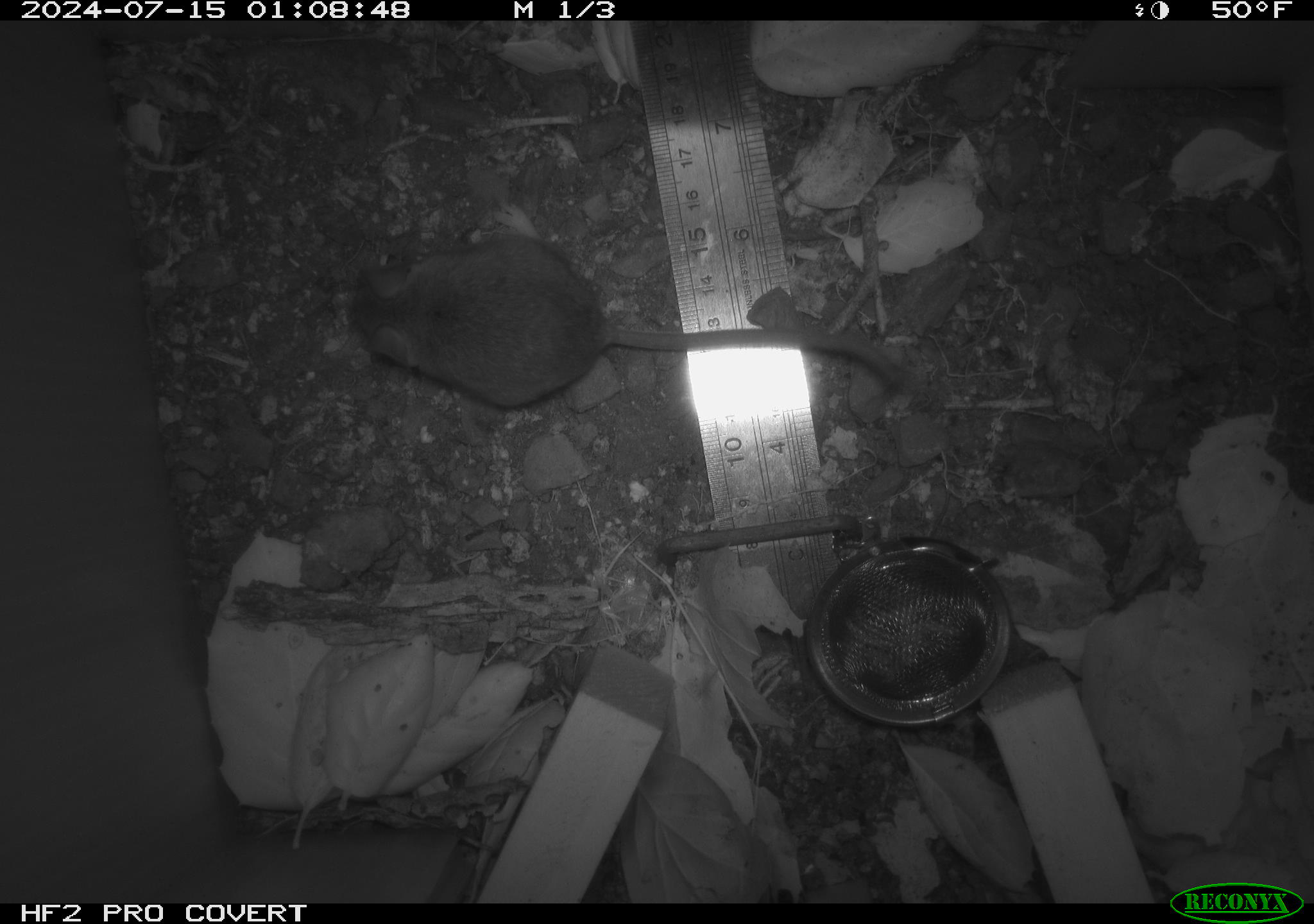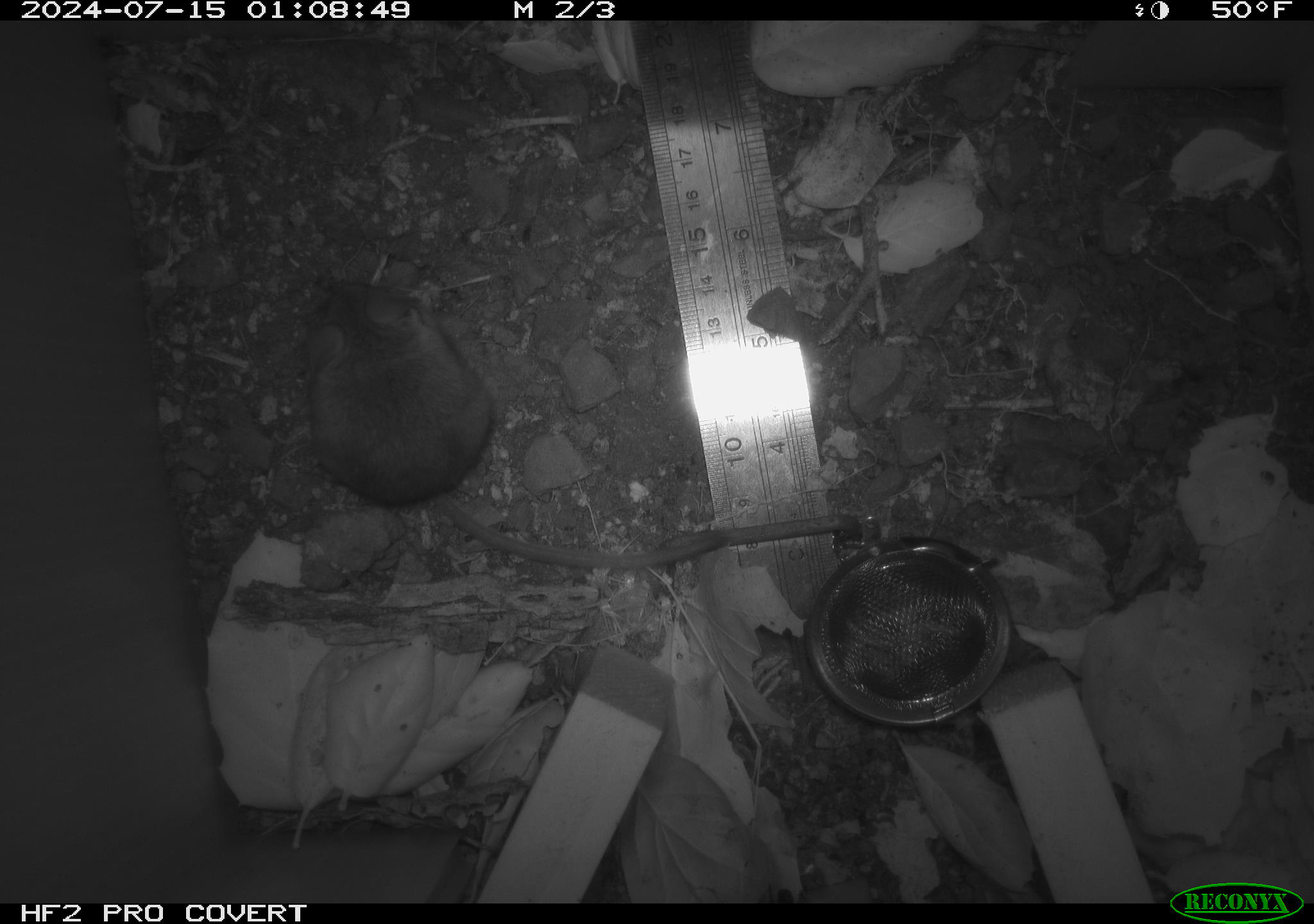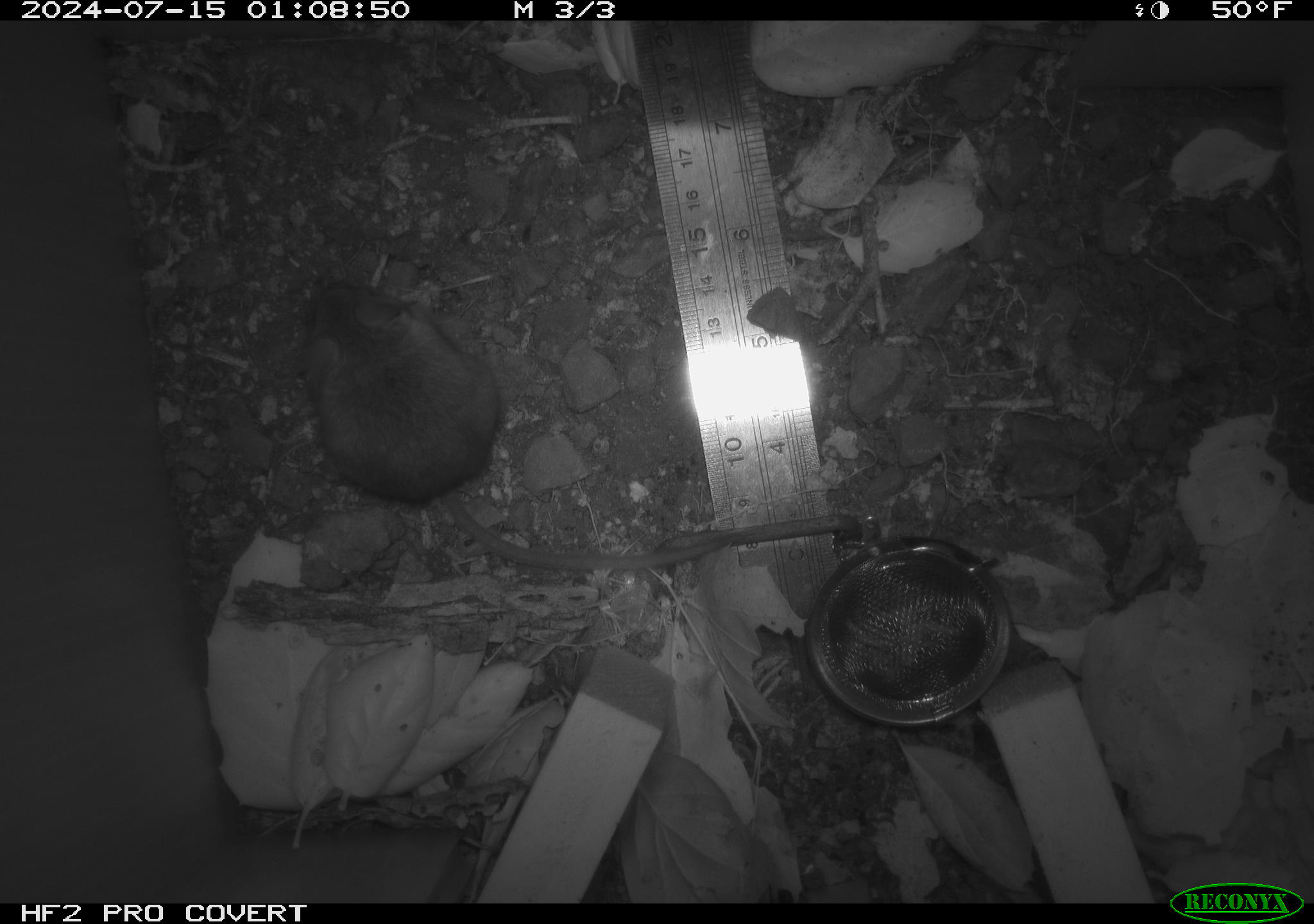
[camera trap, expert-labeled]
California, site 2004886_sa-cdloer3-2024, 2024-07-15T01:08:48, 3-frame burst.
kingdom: Animalia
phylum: Chordata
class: Mammalia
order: Rodentia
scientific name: Rodentia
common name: rodent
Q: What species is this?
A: Rodent (Rodentia).